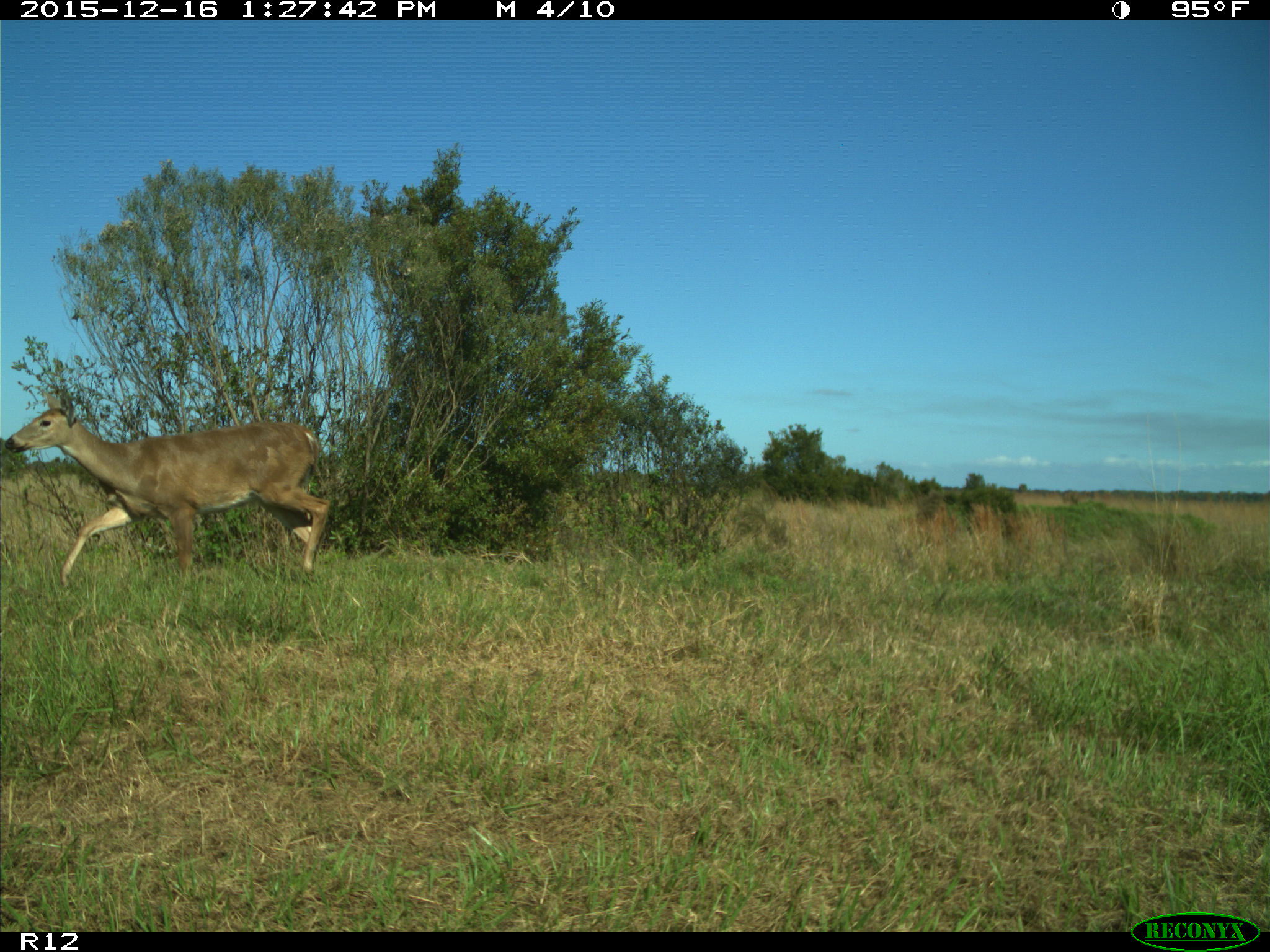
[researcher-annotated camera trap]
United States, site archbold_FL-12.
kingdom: Animalia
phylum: Chordata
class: Mammalia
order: Artiodactyla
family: Cervidae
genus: Odocoileus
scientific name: Odocoileus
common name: deer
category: unidentified deer